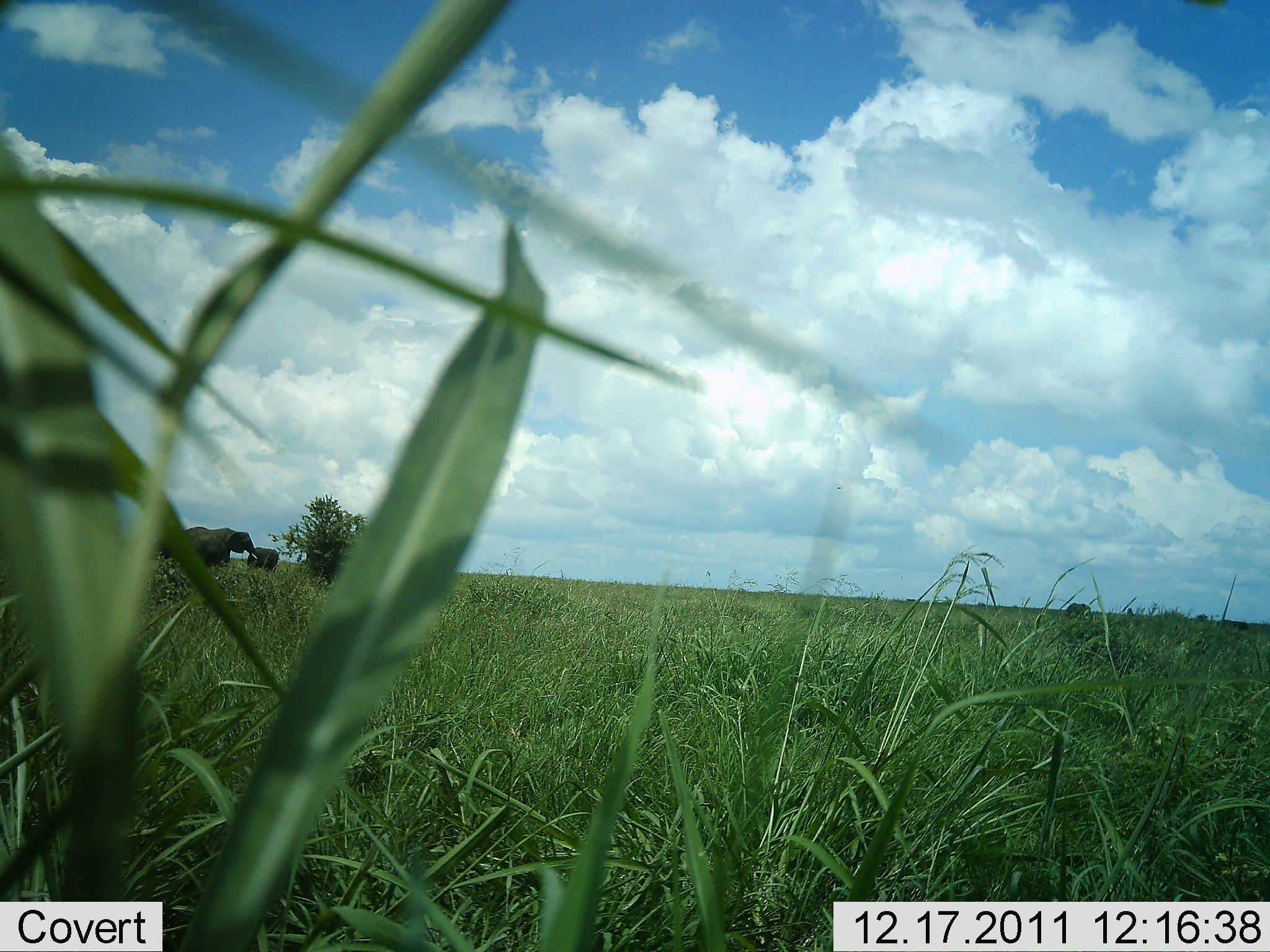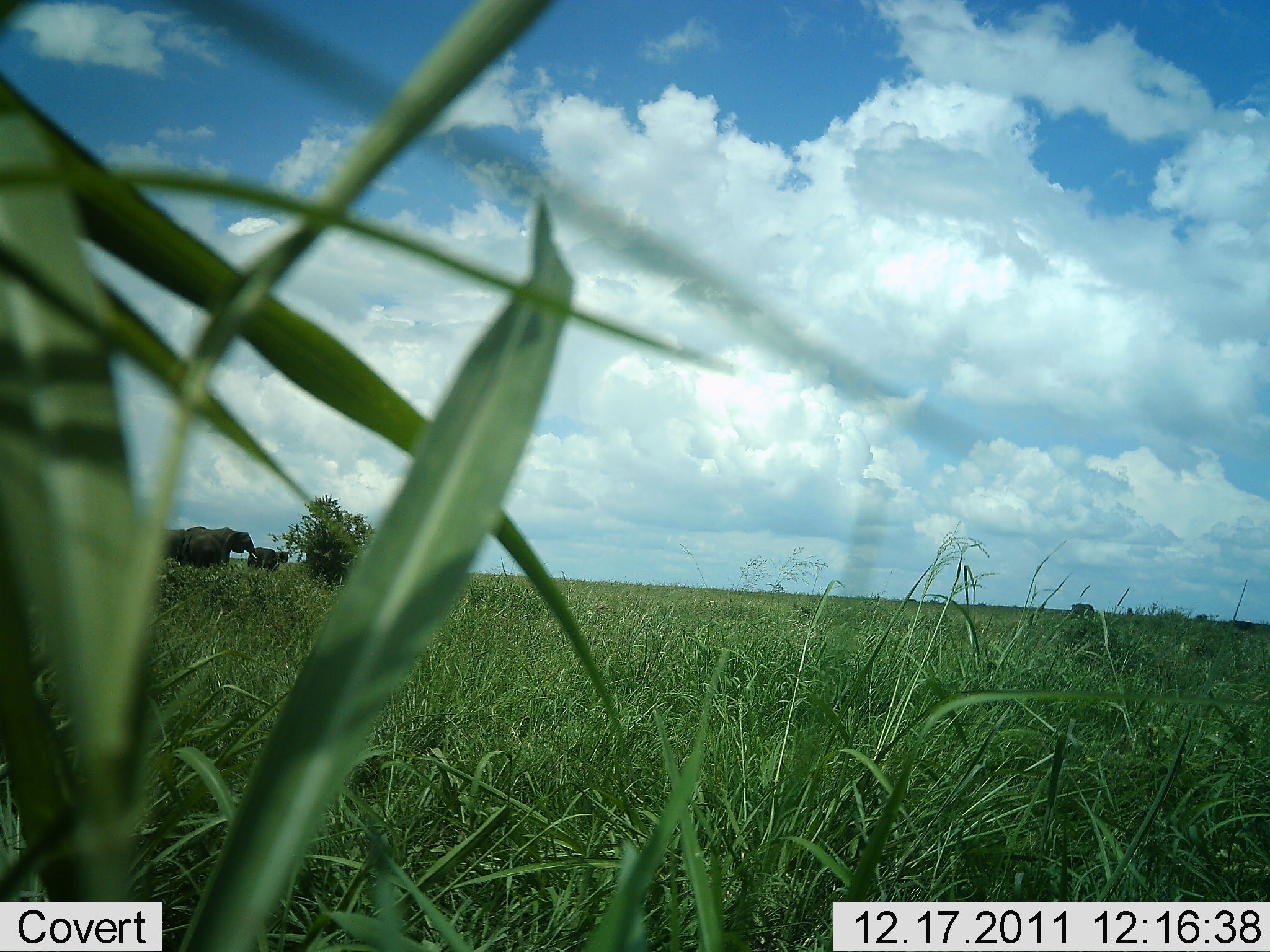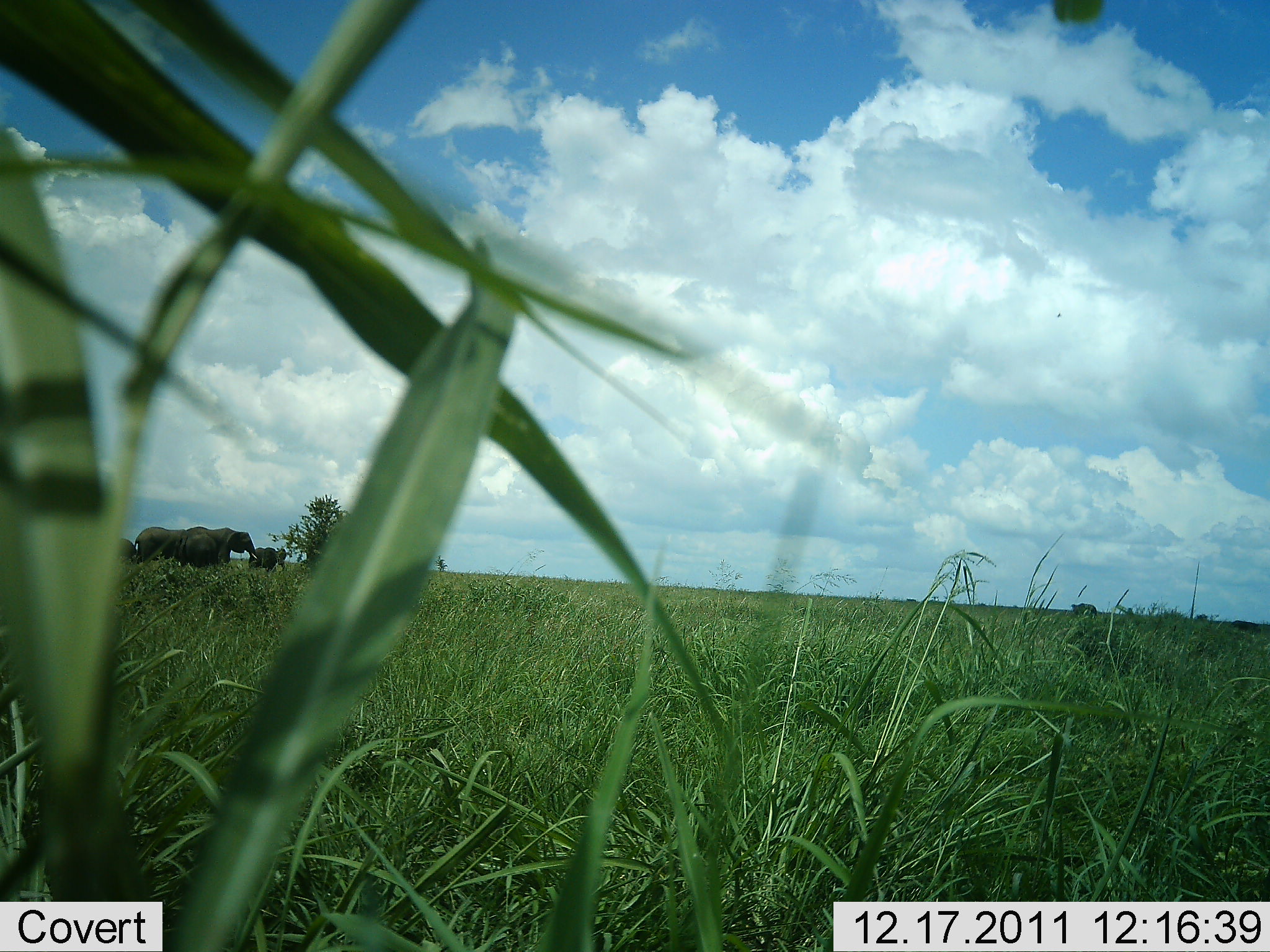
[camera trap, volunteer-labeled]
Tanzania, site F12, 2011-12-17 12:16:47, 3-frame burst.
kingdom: Animalia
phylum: Chordata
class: Mammalia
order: Proboscidea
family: Elephantidae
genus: Loxodonta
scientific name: Loxodonta africana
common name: african bush elephant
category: elephant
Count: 4.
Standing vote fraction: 87%.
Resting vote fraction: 0%.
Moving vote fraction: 7%.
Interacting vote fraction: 13%.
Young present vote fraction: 27%.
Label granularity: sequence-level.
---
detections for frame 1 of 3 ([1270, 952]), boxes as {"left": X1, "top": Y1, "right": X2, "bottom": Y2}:
animal: {"left": 157, "top": 526, "right": 257, "bottom": 570}; {"left": 245, "top": 545, "right": 282, "bottom": 572}; {"left": 1066, "top": 602, "right": 1091, "bottom": 619}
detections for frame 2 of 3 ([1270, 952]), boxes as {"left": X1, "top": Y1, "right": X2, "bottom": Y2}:
animal: {"left": 183, "top": 526, "right": 259, "bottom": 570}; {"left": 155, "top": 527, "right": 192, "bottom": 567}; {"left": 247, "top": 547, "right": 290, "bottom": 573}; {"left": 1070, "top": 603, "right": 1096, "bottom": 620}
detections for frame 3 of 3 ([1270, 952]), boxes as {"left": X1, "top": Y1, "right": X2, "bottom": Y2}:
animal: {"left": 188, "top": 527, "right": 261, "bottom": 571}; {"left": 133, "top": 526, "right": 189, "bottom": 569}; {"left": 182, "top": 533, "right": 219, "bottom": 568}; {"left": 249, "top": 543, "right": 287, "bottom": 572}; {"left": 110, "top": 538, "right": 137, "bottom": 565}; {"left": 1231, "top": 619, "right": 1261, "bottom": 635}